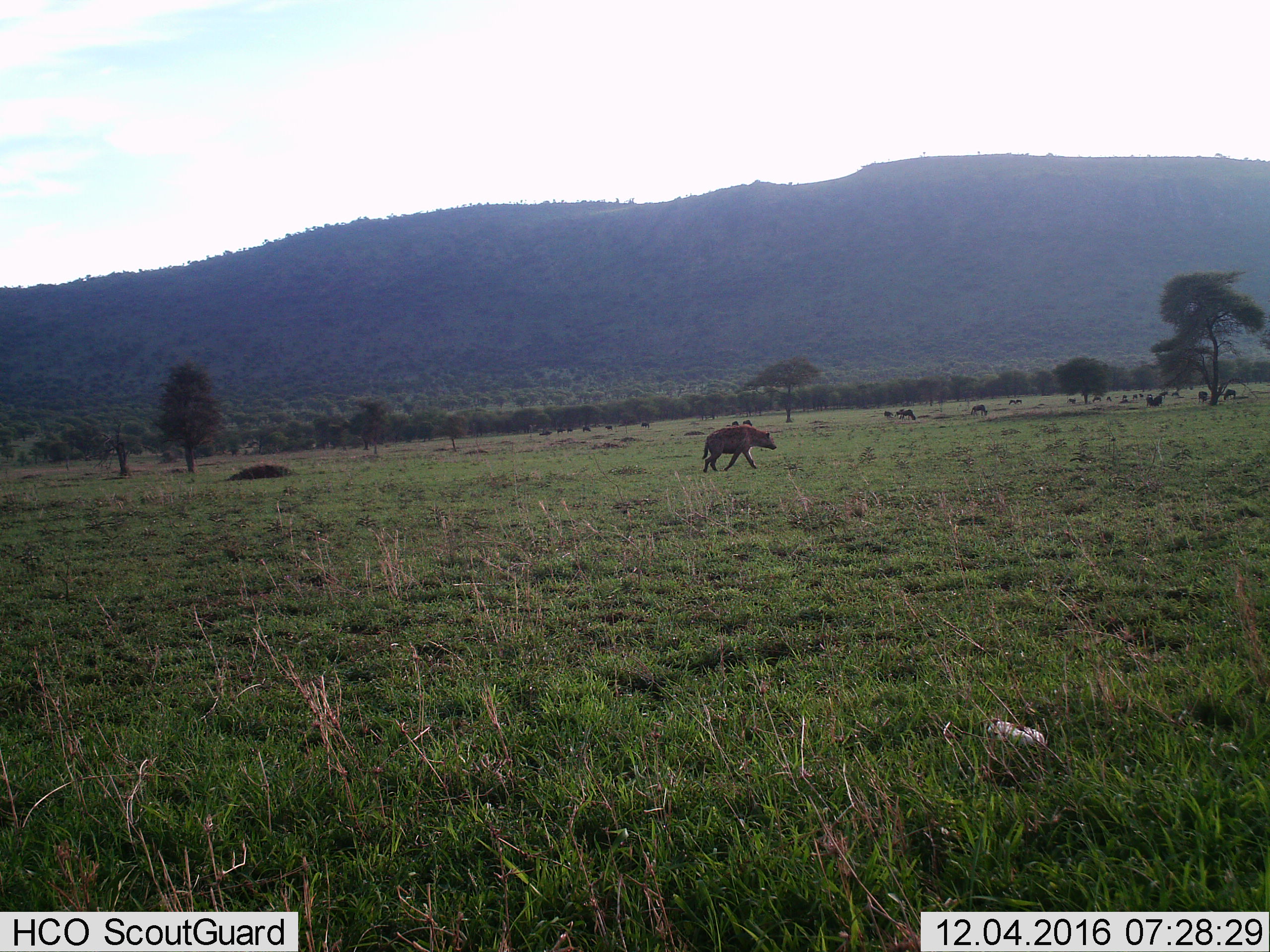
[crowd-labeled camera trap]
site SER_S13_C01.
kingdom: Animalia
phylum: Chordata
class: Mammalia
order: Carnivora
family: Hyaenidae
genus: Crocuta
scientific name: Crocuta crocuta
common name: spotted hyena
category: hyenaspotted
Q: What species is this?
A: Hyenaspotted (spotted hyena) (Crocuta crocuta).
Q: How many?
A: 1.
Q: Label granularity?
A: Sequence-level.